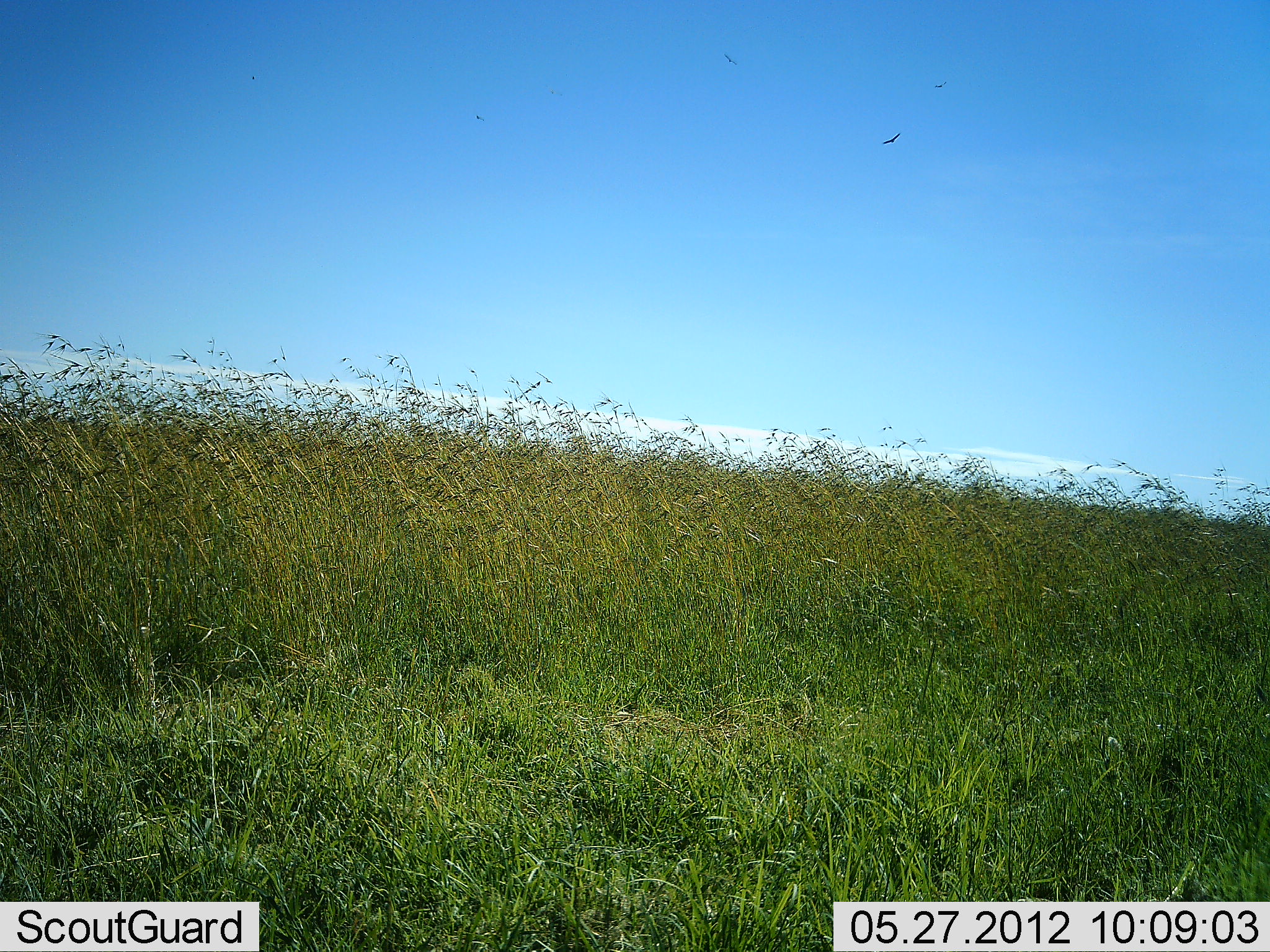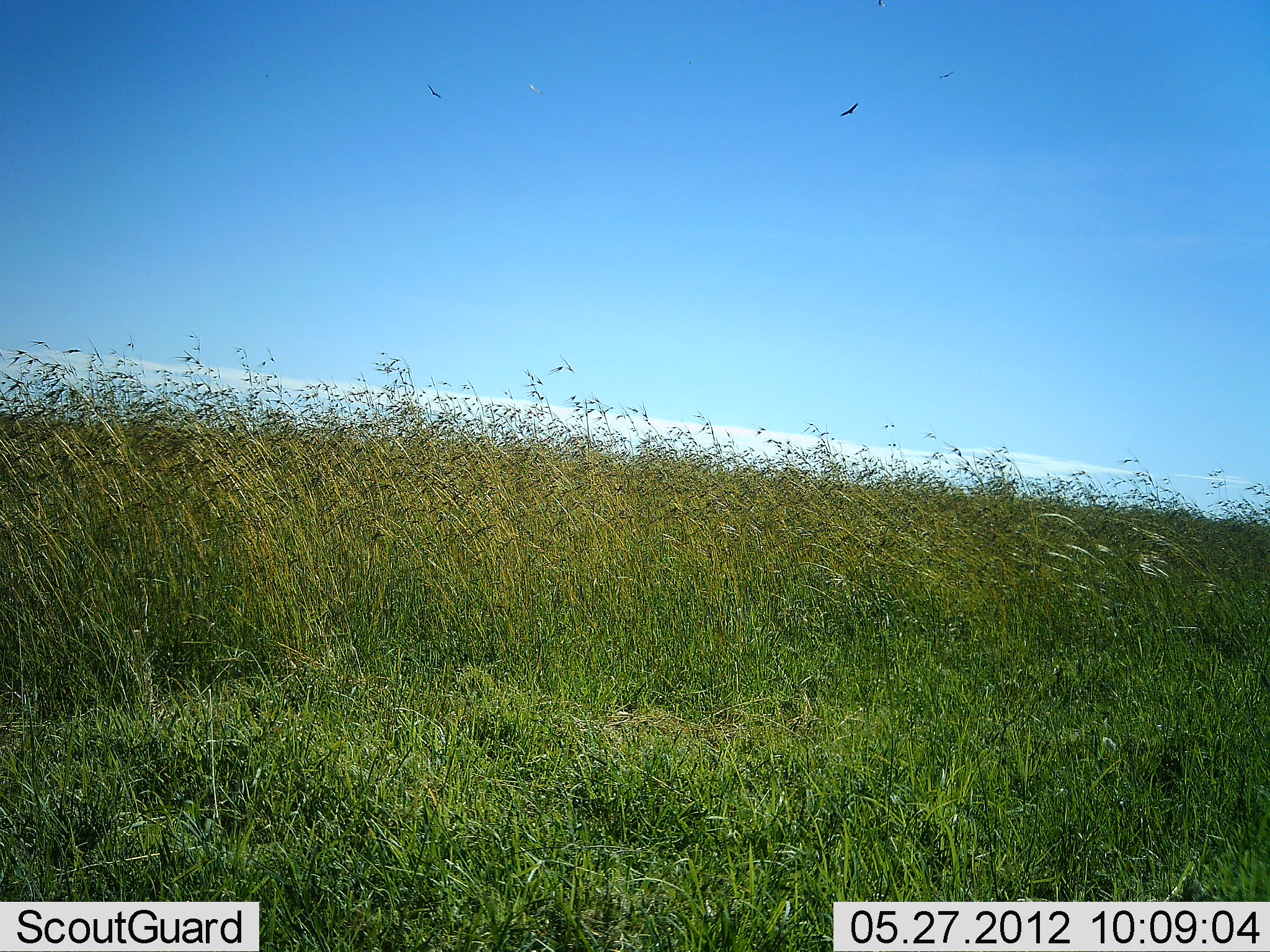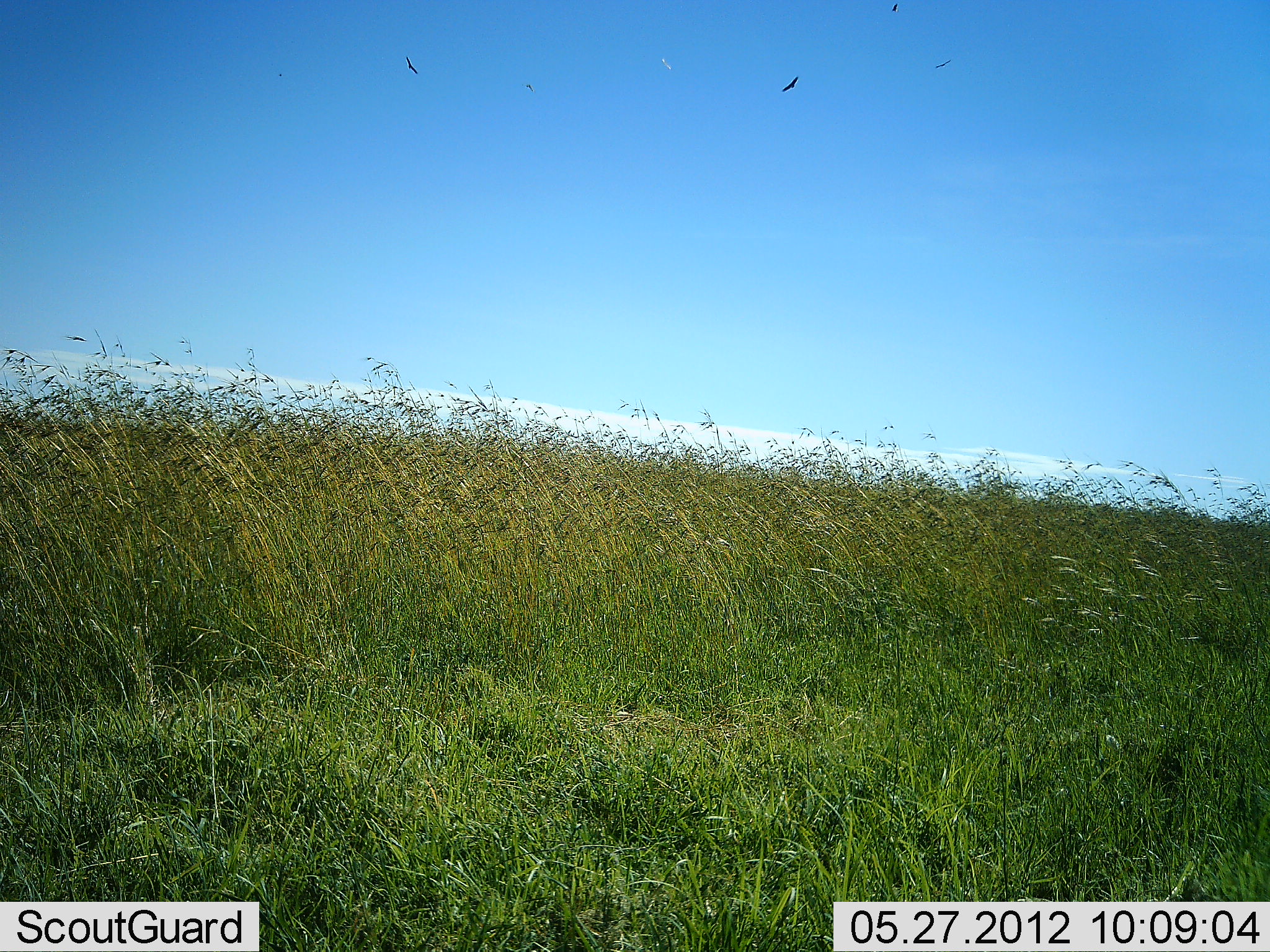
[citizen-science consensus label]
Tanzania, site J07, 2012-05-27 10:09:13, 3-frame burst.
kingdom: Animalia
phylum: Chordata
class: Aves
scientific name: Aves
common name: bird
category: otherbird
Otherbird (bird) (Aves), count 4. Behavior (volunteer vote fractions): standing 0%, resting 0%, moving 100%, interacting 0%. Young present (vote fraction): 0%. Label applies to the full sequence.